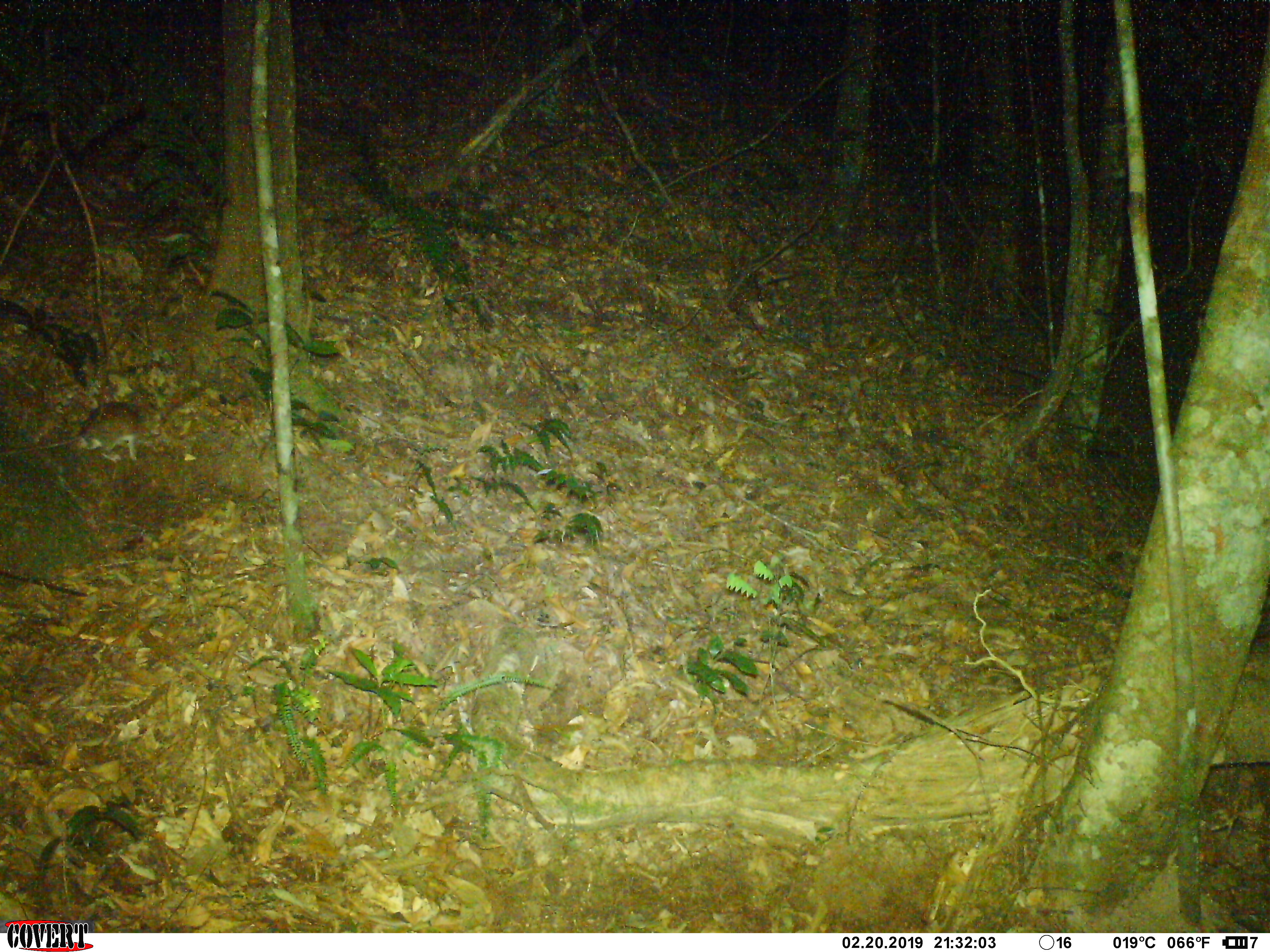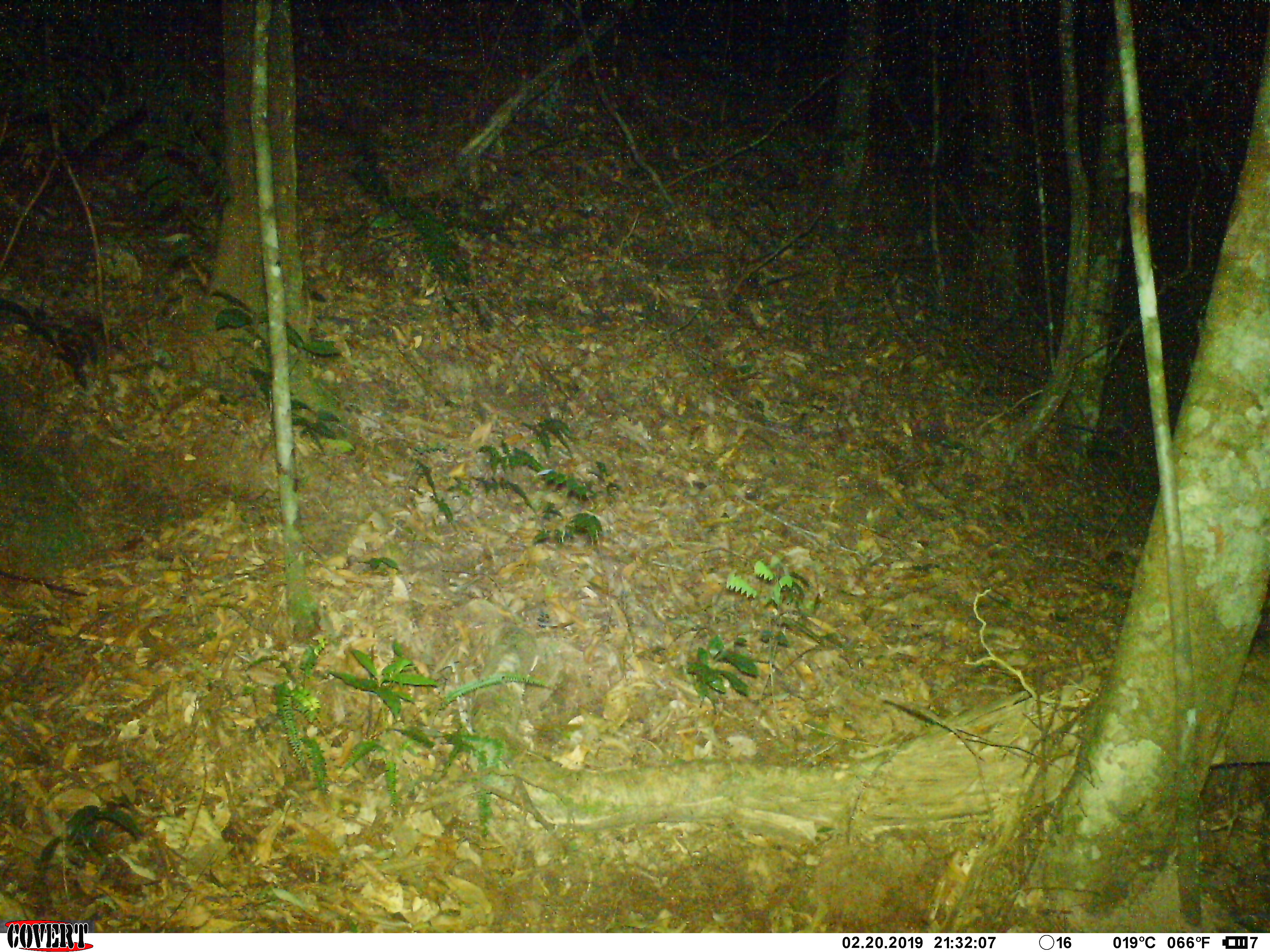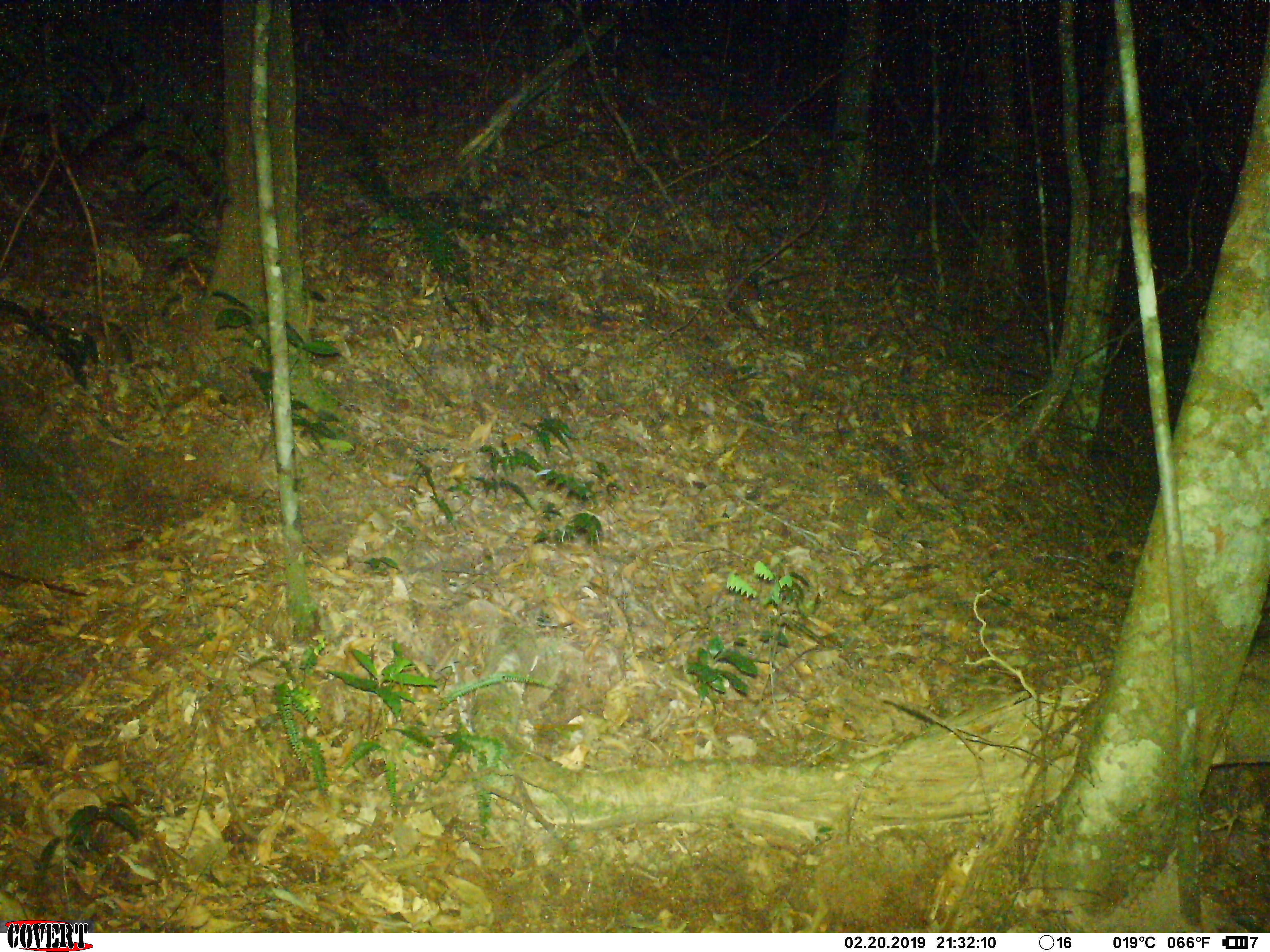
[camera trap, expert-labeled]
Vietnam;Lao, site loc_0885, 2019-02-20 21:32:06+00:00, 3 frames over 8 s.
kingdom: Animalia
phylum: Chordata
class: Mammalia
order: Rodentia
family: Muridae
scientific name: Muridae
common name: old-world mice and rats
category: unidentified murid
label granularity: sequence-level